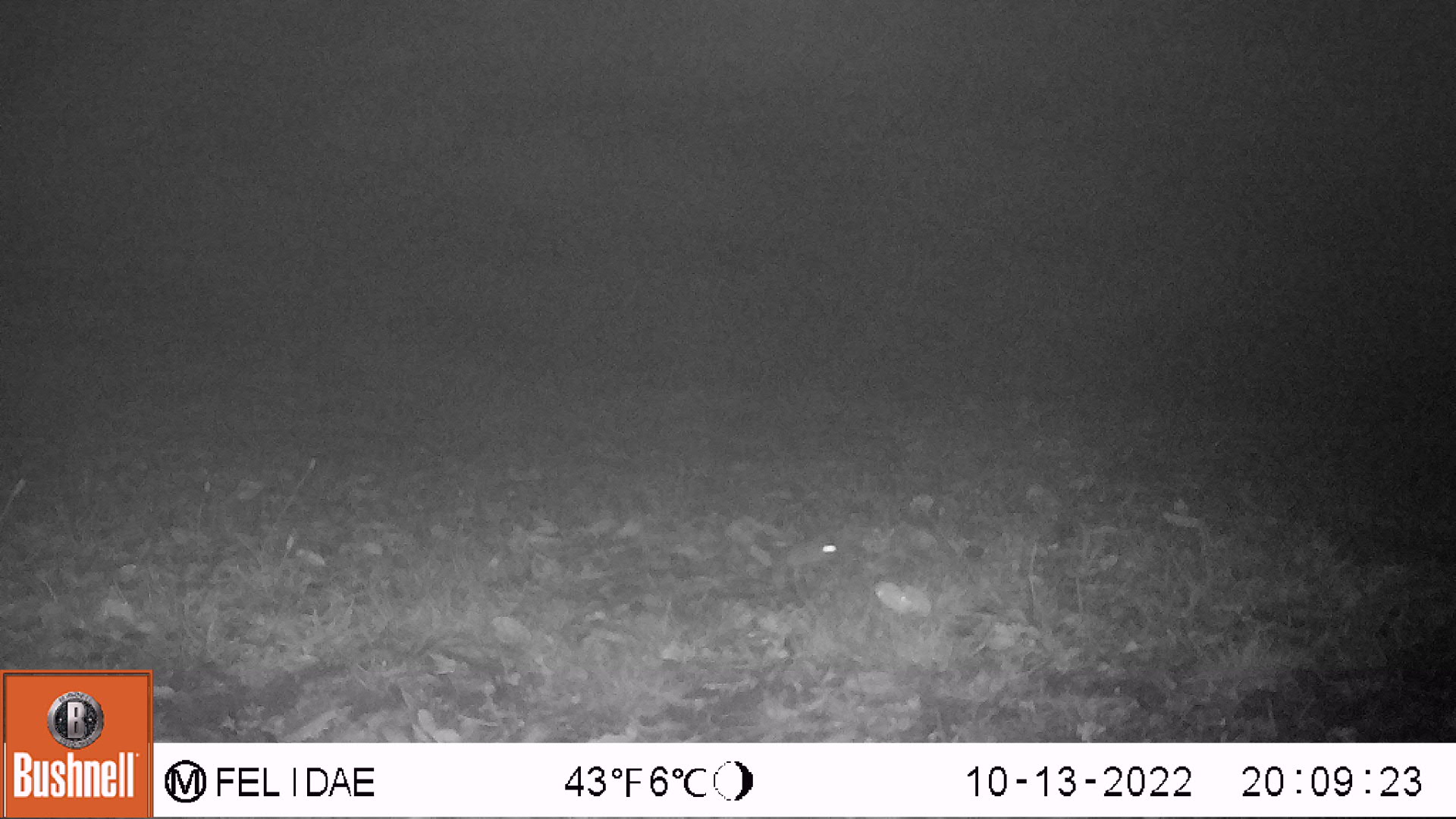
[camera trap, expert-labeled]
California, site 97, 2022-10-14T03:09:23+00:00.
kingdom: Animalia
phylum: Chordata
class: Mammalia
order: Rodentia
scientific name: Rodentia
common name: mouse or rat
Mouse or rat (Rodentia).